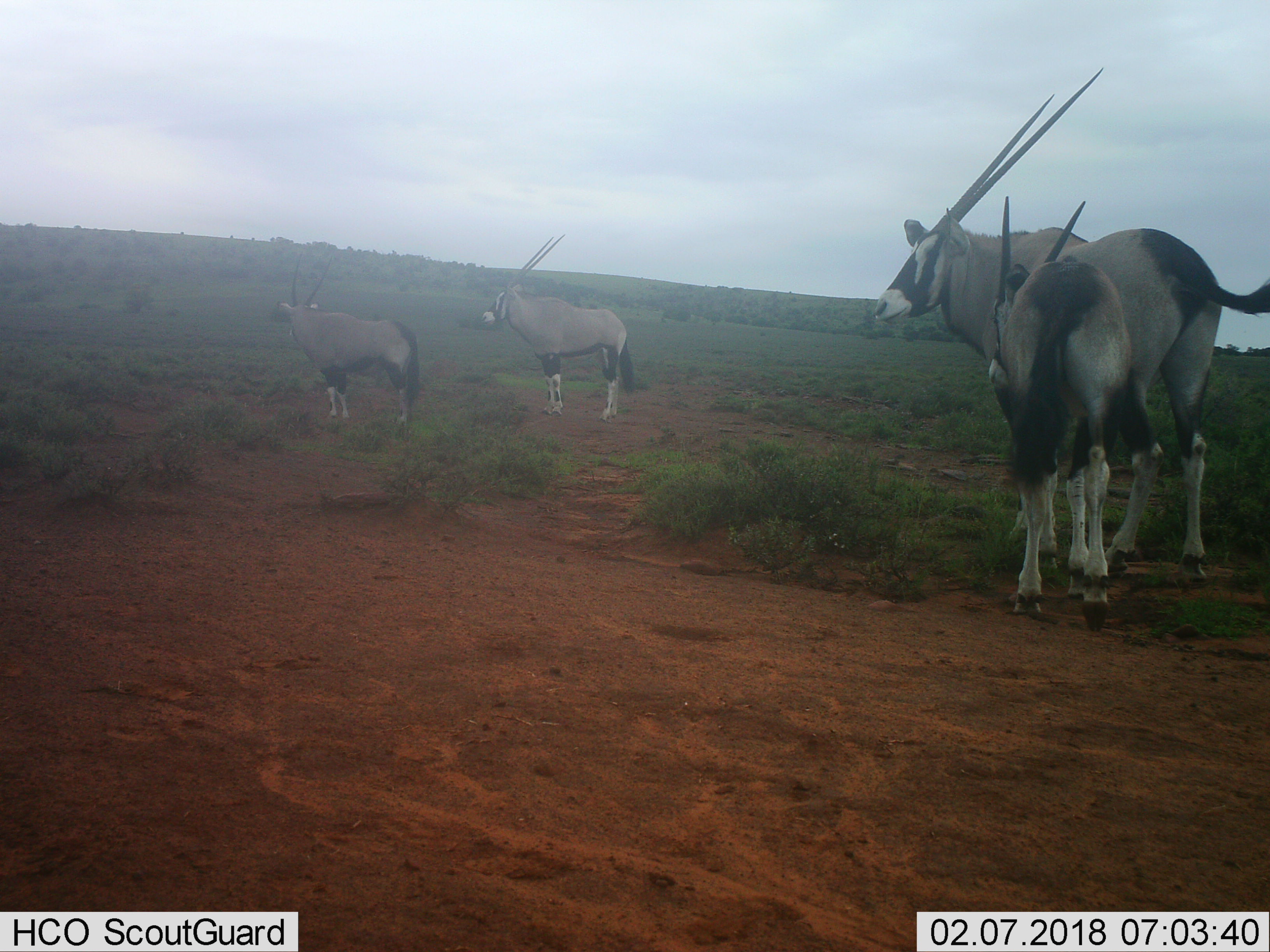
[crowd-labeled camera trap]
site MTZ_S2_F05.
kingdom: Animalia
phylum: Chordata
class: Mammalia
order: Artiodactyla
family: Bovidae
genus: Oryx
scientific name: Oryx gazella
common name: gemsbok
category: oryx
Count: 4.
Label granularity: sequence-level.